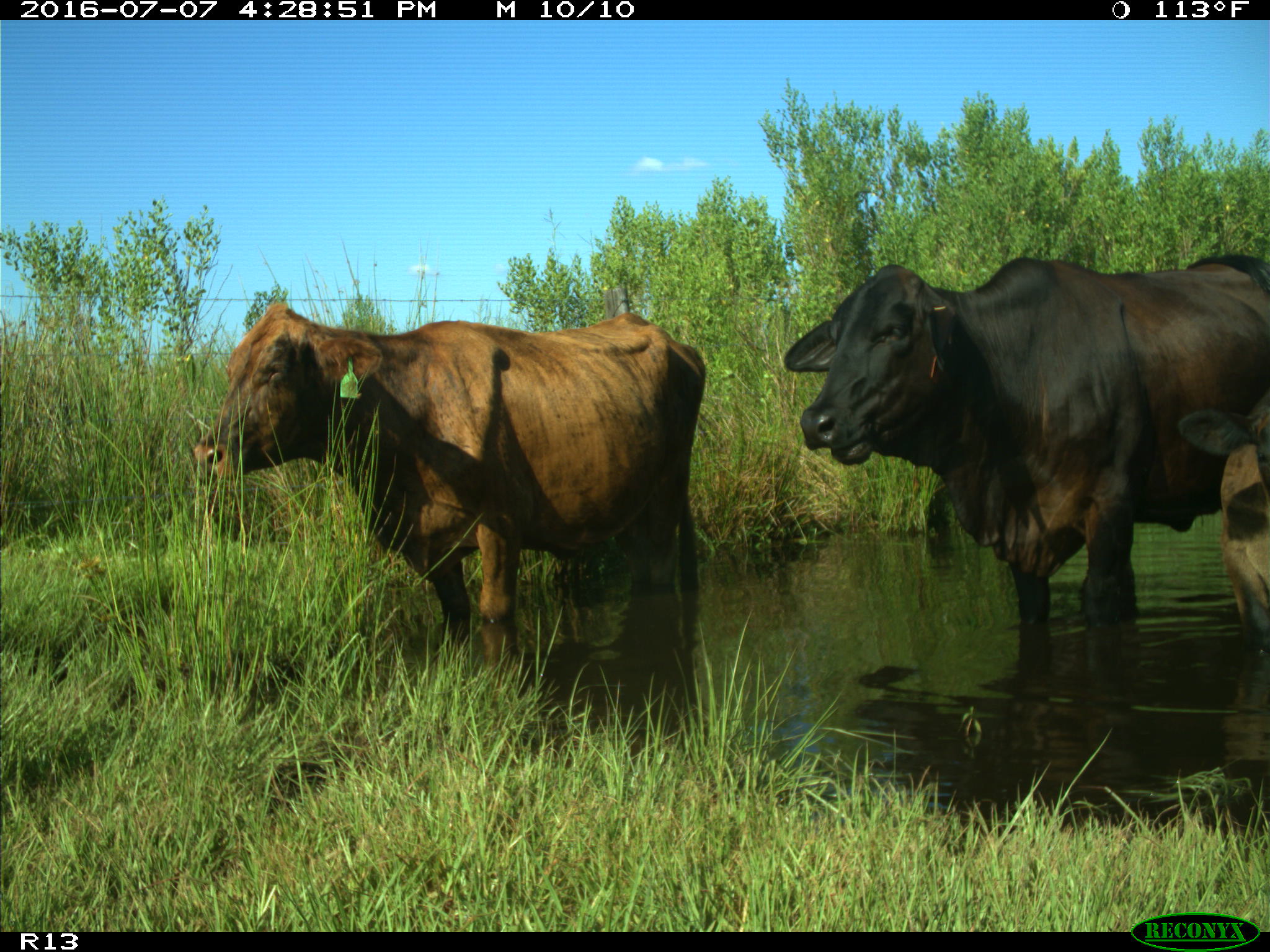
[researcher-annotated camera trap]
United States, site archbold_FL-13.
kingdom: Animalia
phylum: Chordata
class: Mammalia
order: Artiodactyla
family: Bovidae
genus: Bos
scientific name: Bos taurus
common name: domestic cow